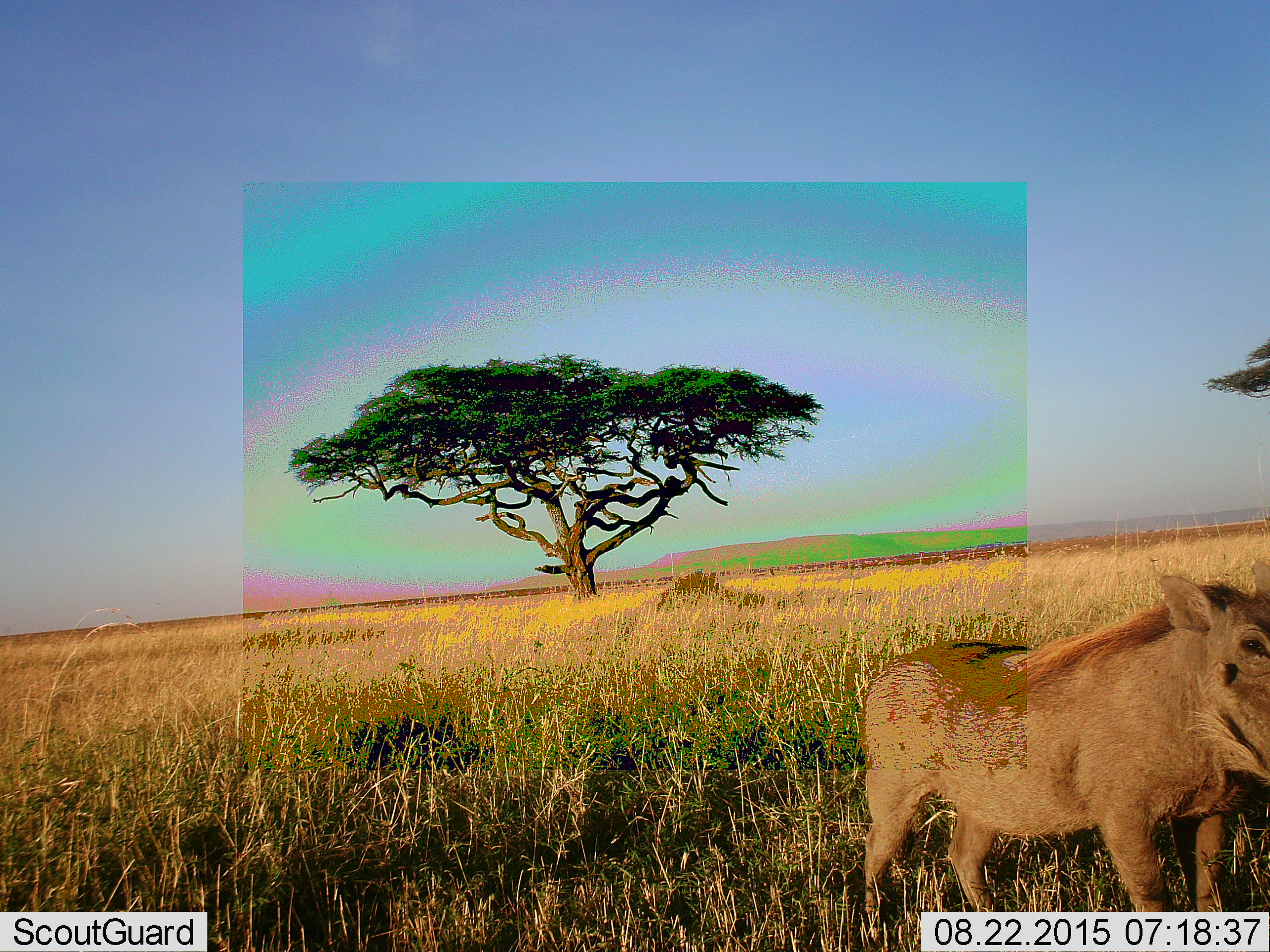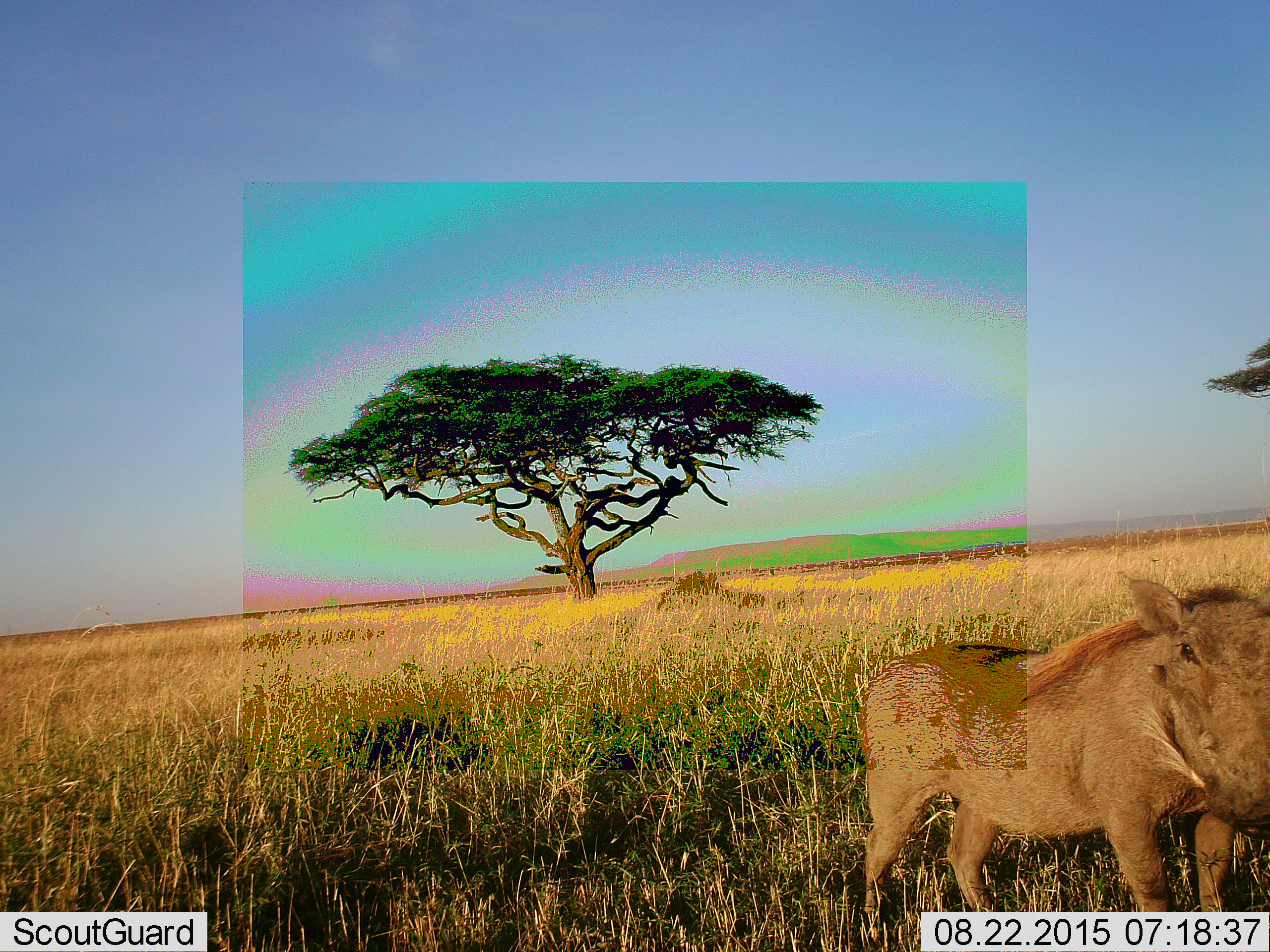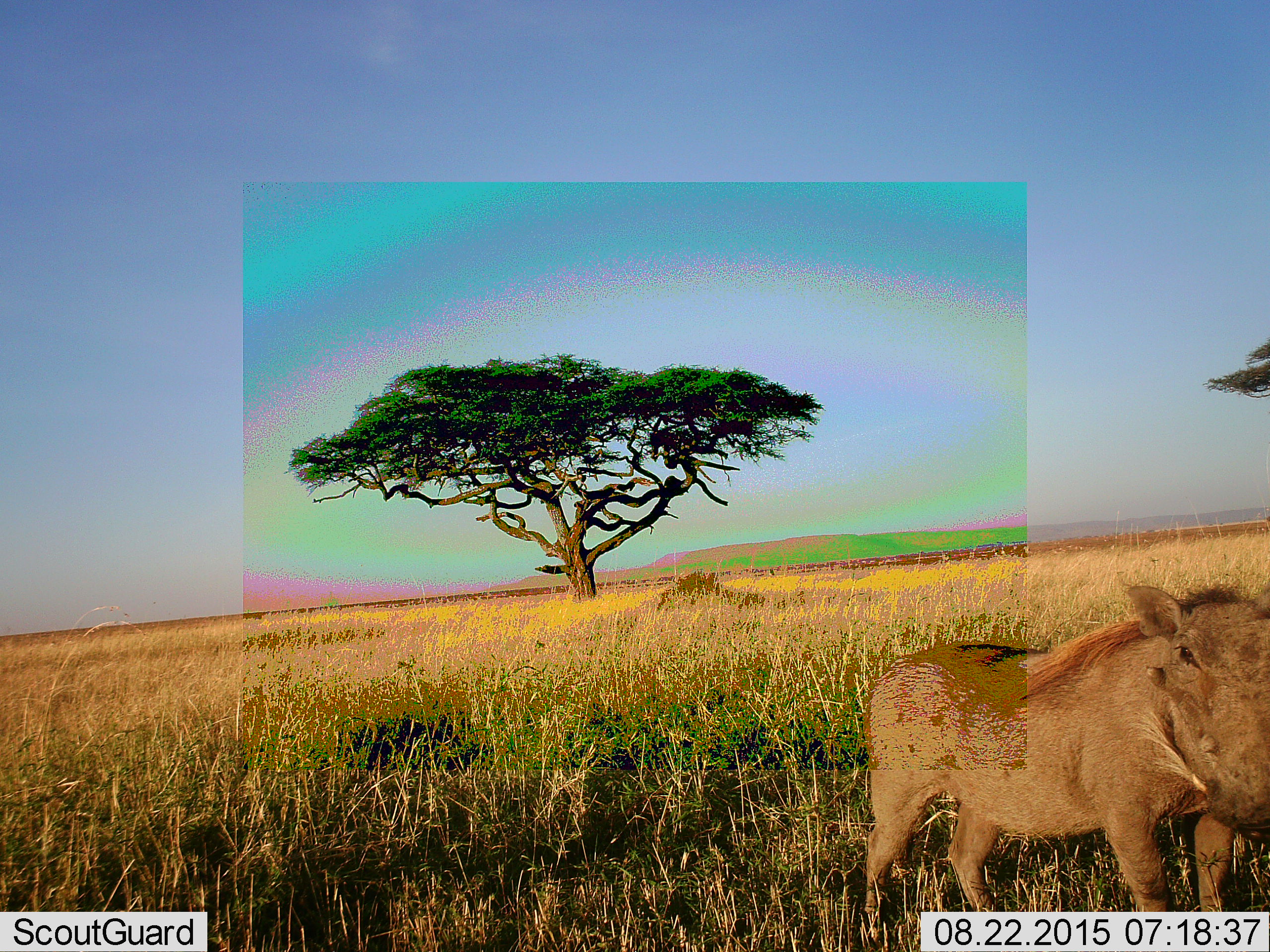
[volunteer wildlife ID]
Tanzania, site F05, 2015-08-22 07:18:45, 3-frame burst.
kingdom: Animalia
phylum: Chordata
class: Mammalia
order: Artiodactyla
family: Suidae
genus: Phacochoerus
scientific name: Phacochoerus africanus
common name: warthog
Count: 1.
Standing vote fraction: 90%.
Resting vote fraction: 0%.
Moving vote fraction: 10%.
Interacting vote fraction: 0%.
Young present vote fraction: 5%.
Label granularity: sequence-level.